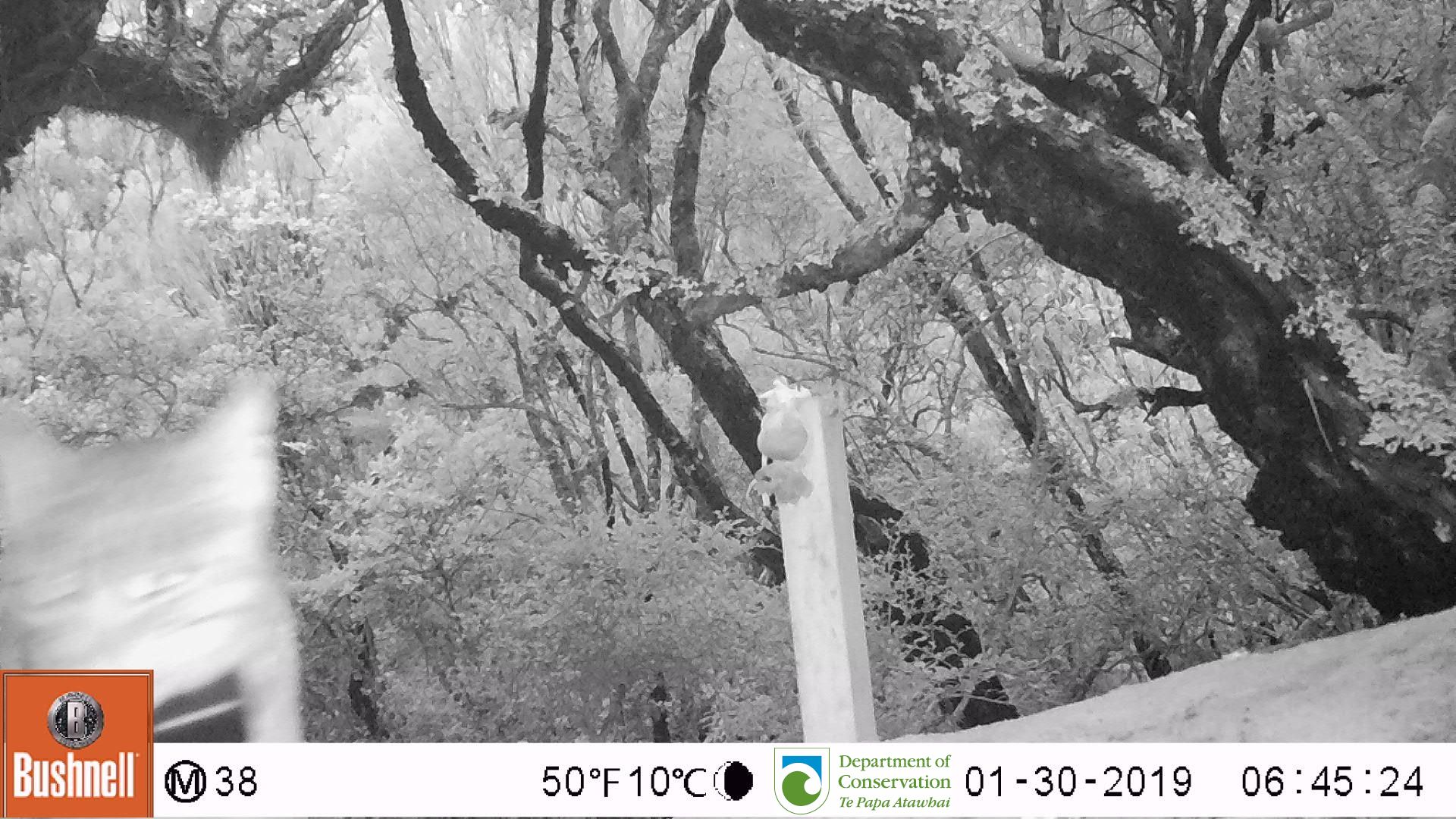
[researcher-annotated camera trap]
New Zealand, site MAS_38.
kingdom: Animalia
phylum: Chordata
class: Mammalia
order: Carnivora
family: Felidae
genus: Felis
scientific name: Felis catus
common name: domestic cat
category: cat